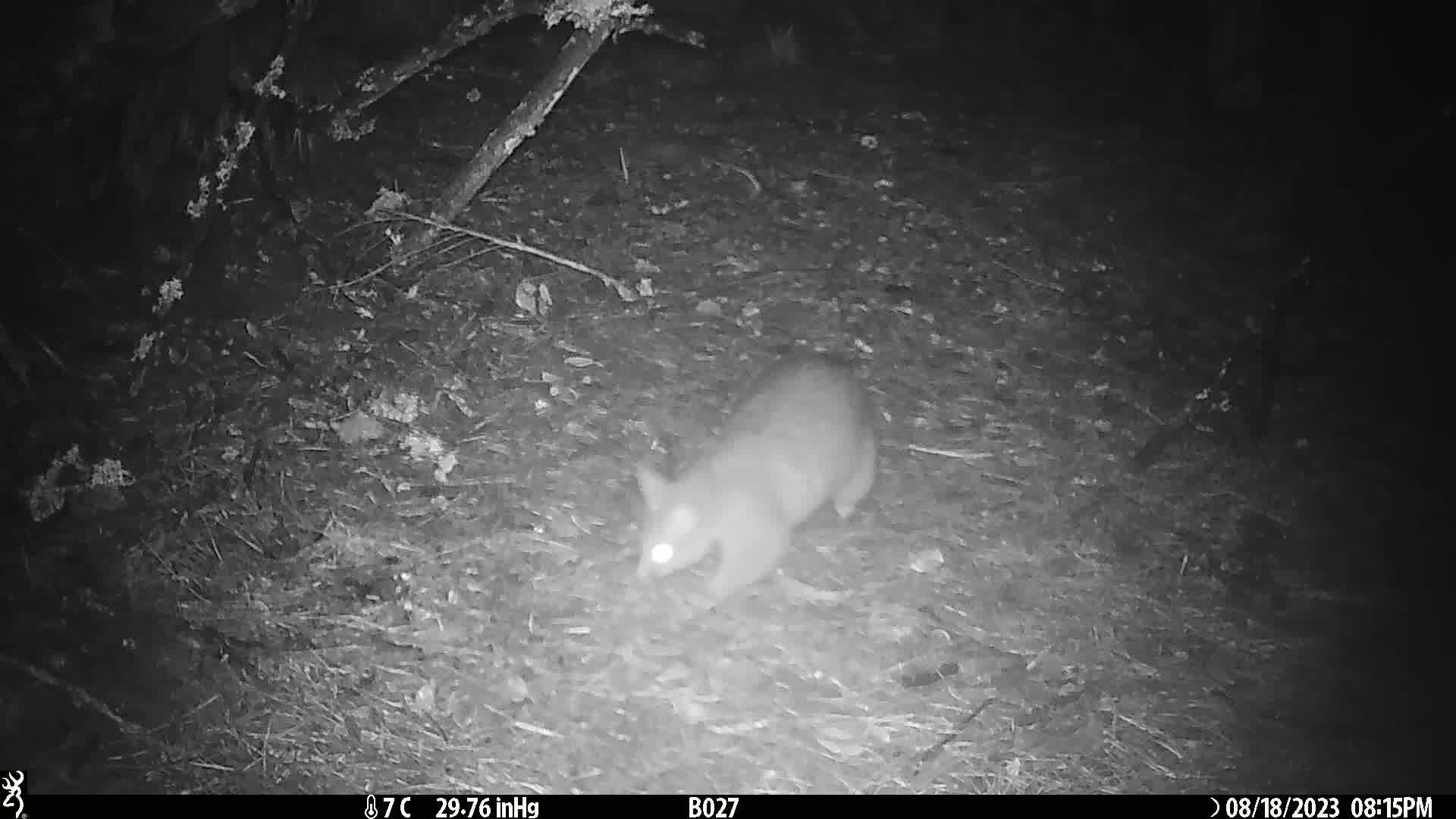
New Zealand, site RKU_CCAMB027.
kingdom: Animalia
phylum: Chordata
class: Mammalia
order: Diprotodontia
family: Phalangeridae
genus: Trichosurus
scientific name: Trichosurus vulpecula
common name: common brushtail possum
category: possum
Possum (common brushtail possum) (Trichosurus vulpecula).